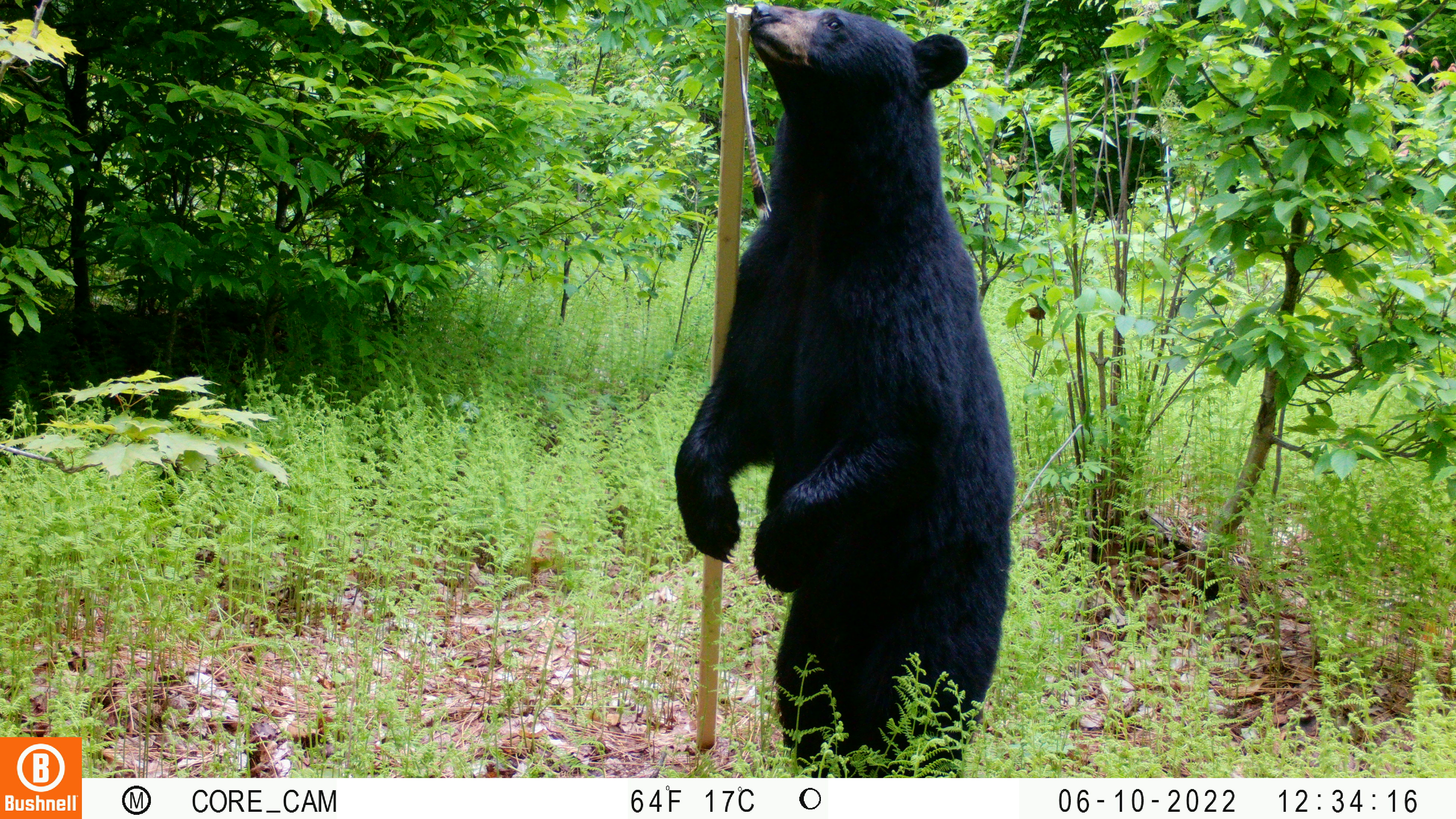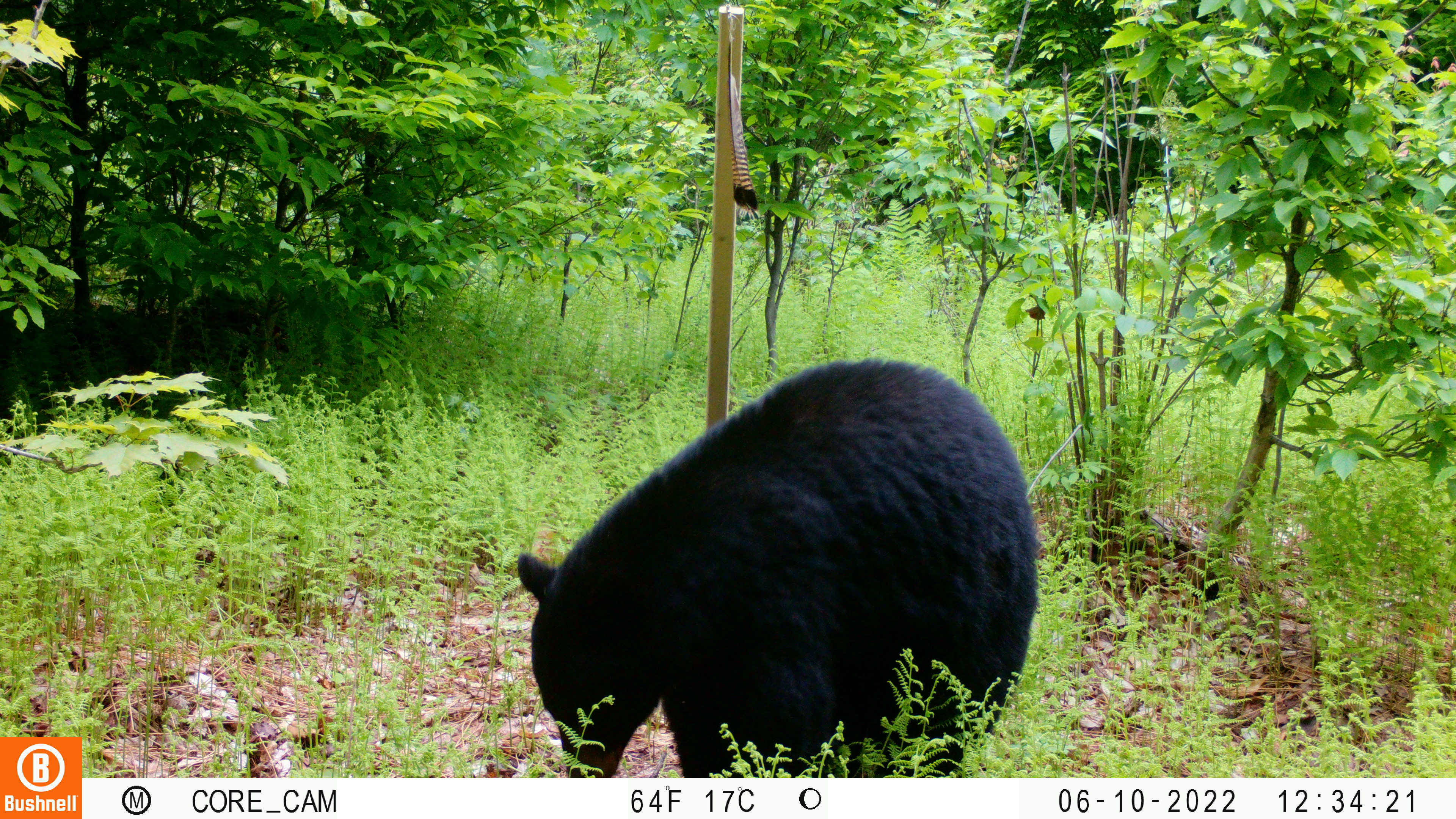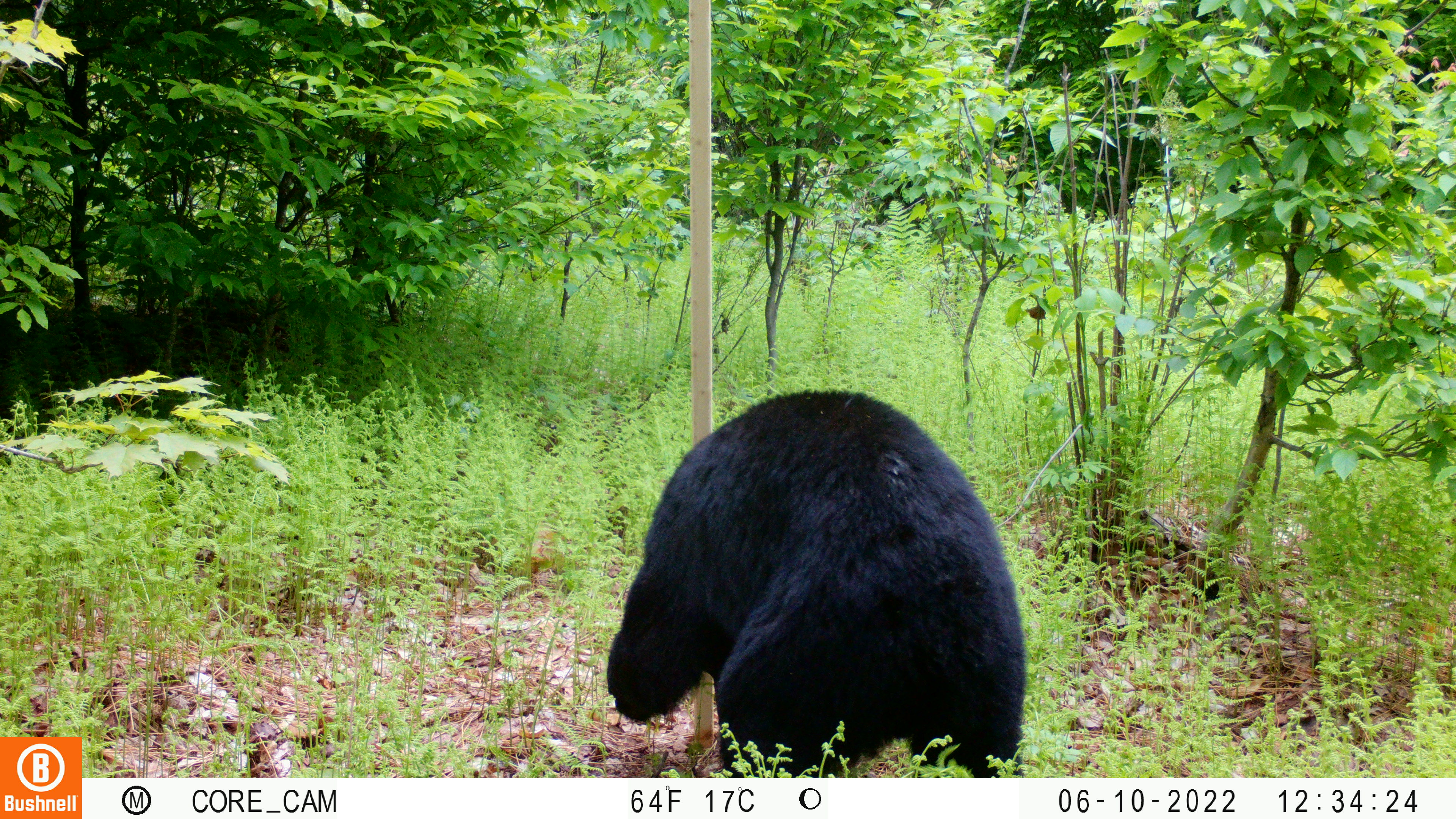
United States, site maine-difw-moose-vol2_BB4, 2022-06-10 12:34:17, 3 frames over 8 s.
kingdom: Animalia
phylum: Chordata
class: Mammalia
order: Carnivora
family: Ursidae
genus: Ursus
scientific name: Ursus americanus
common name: black bear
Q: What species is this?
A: Black bear (Ursus americanus).